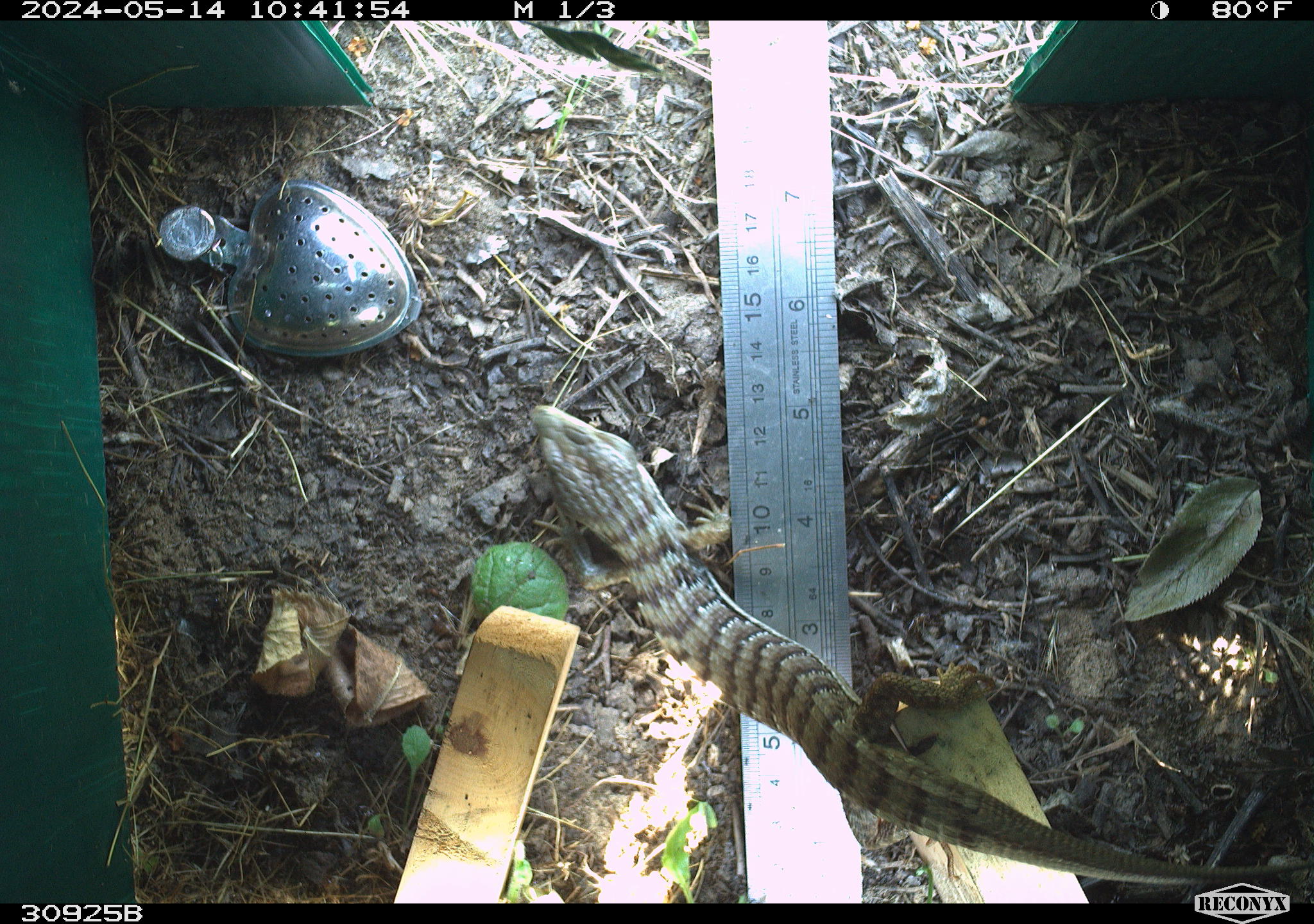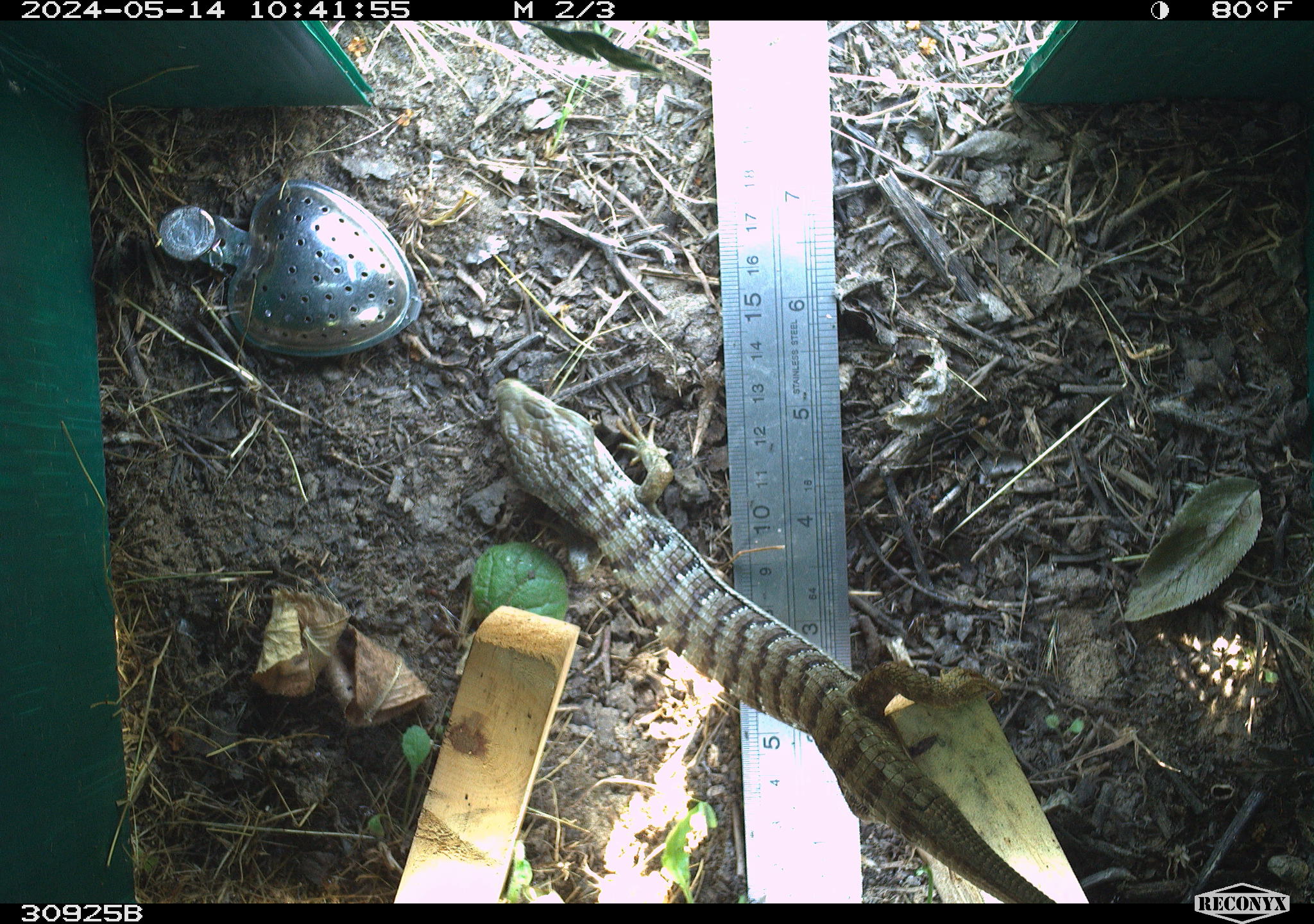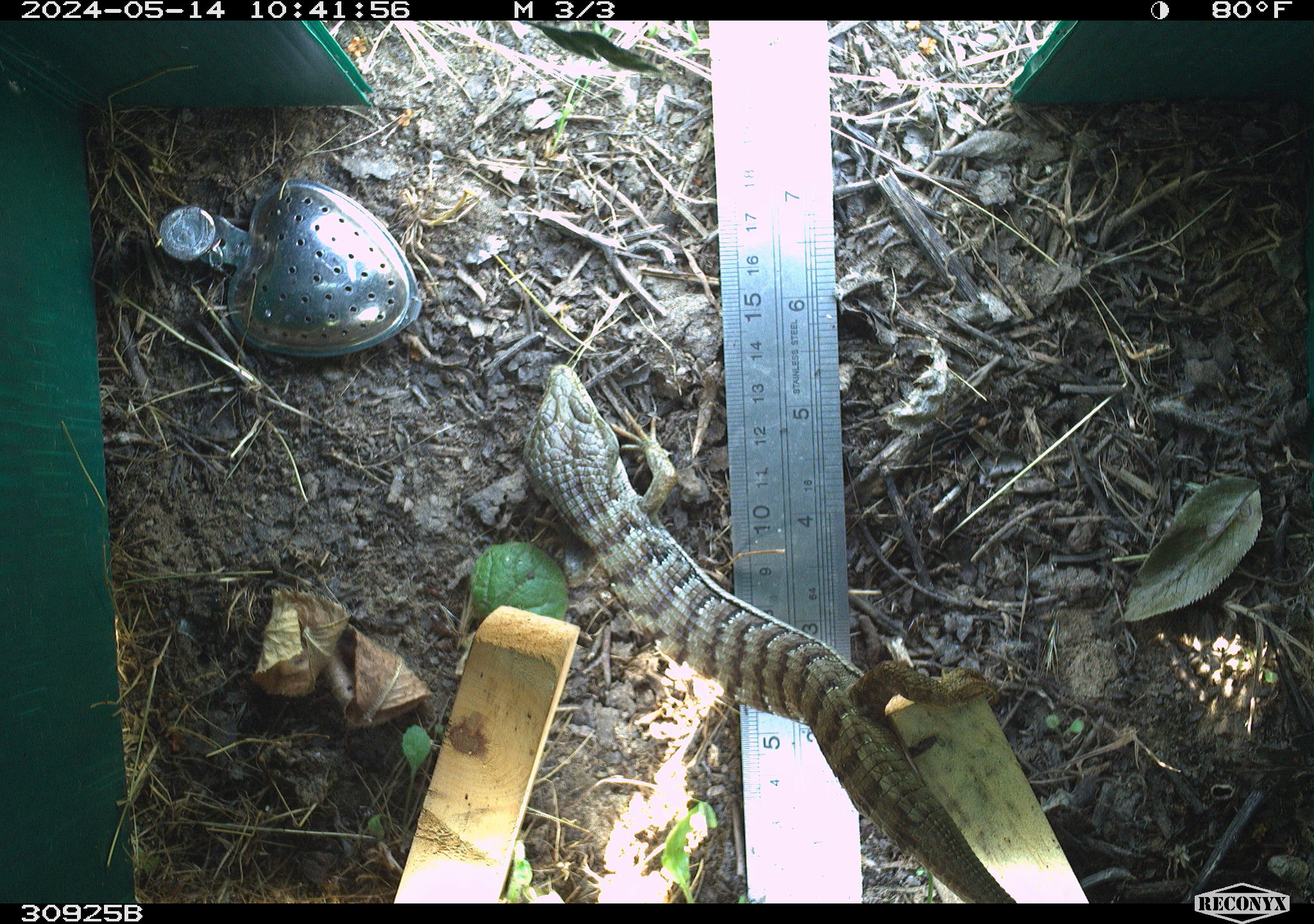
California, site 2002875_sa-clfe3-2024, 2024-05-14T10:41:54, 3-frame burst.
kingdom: Animalia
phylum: Chordata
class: Reptilia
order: Squamata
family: Anguidae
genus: Elgaria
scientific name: Elgaria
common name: alligator lizards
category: elgaria species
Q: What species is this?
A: Elgaria species (alligator lizards) (Elgaria).